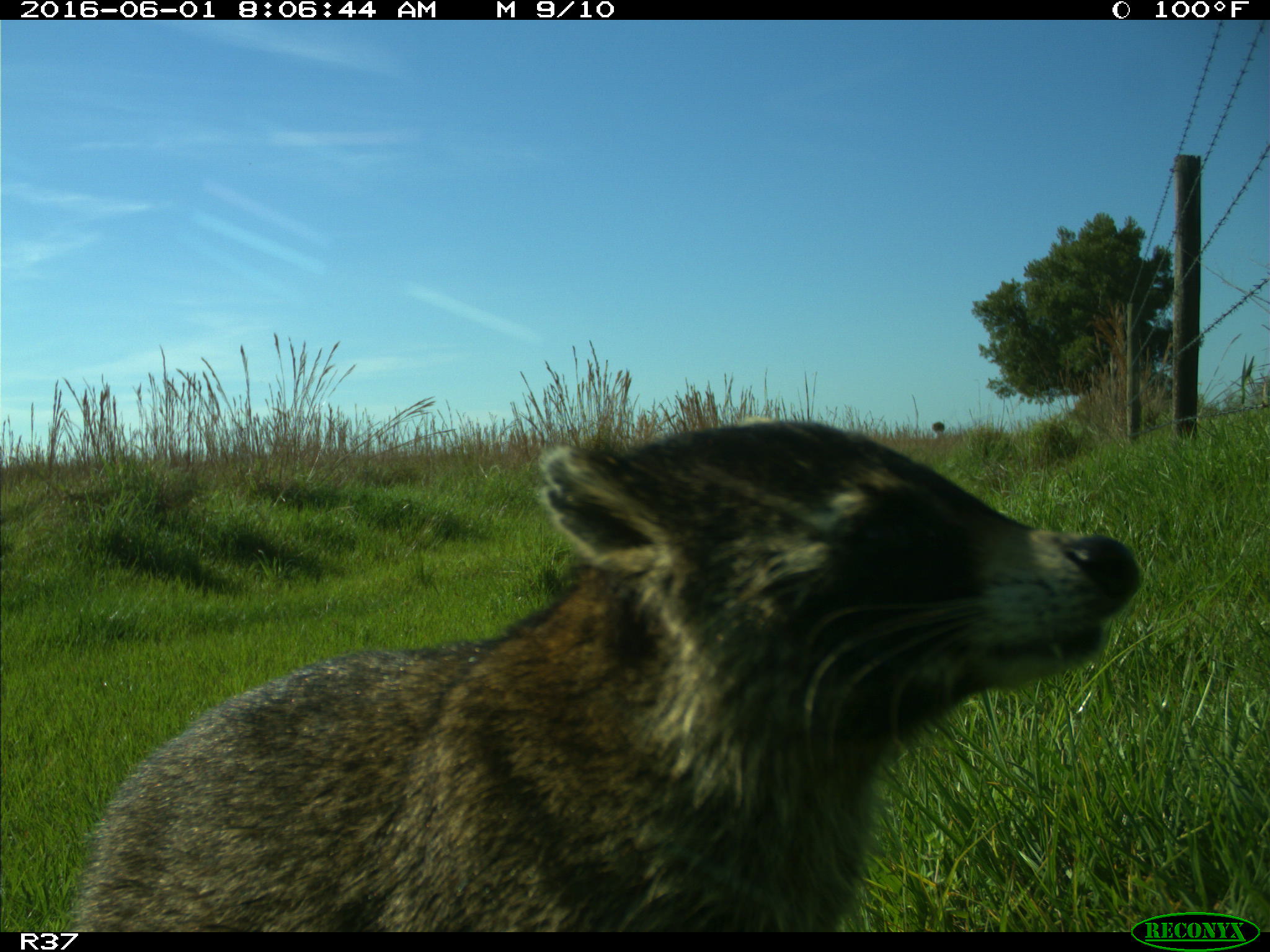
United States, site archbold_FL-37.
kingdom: Animalia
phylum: Chordata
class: Mammalia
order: Carnivora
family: Procyonidae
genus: Procyon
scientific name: Procyon lotor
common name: common raccoon